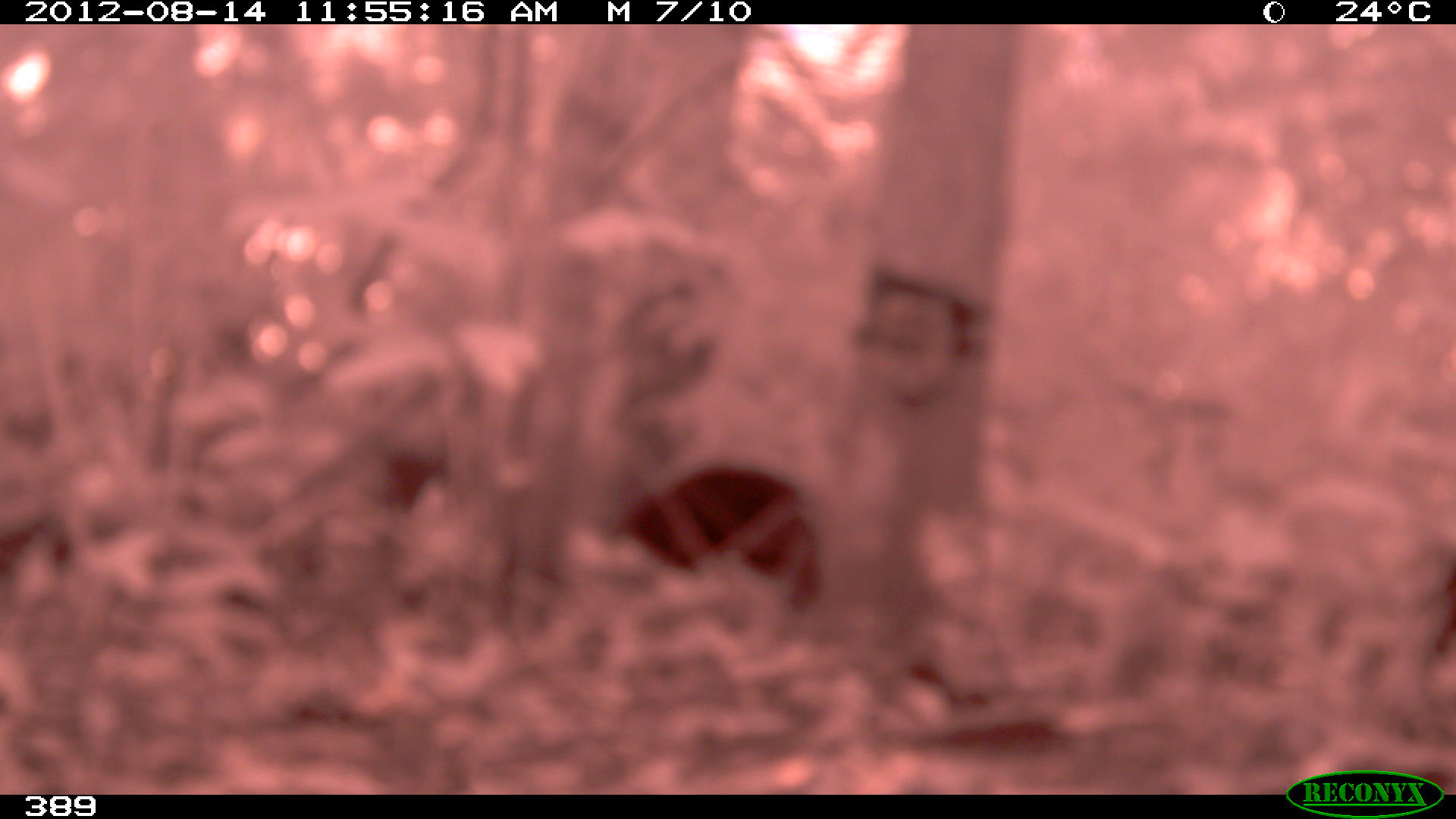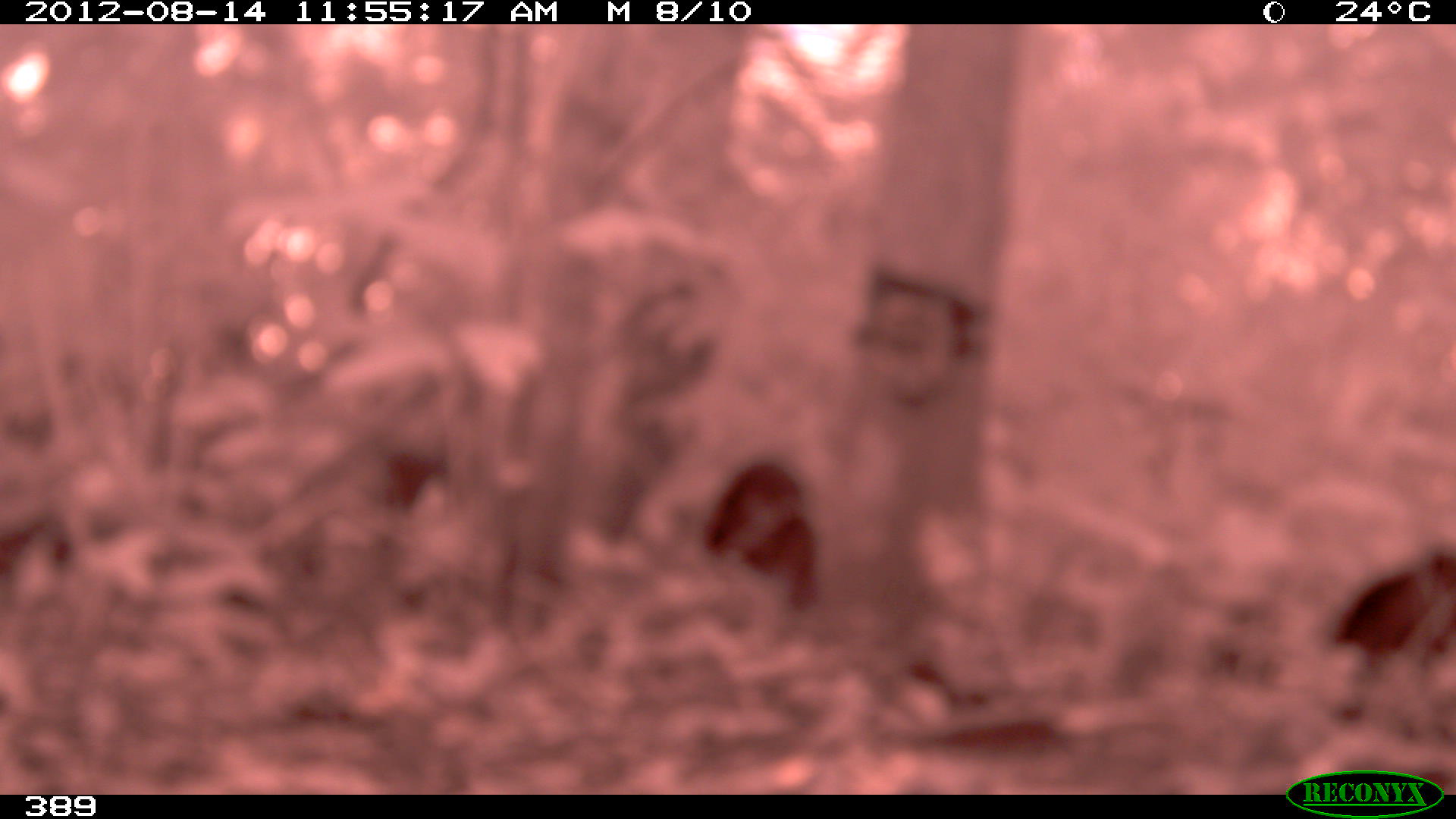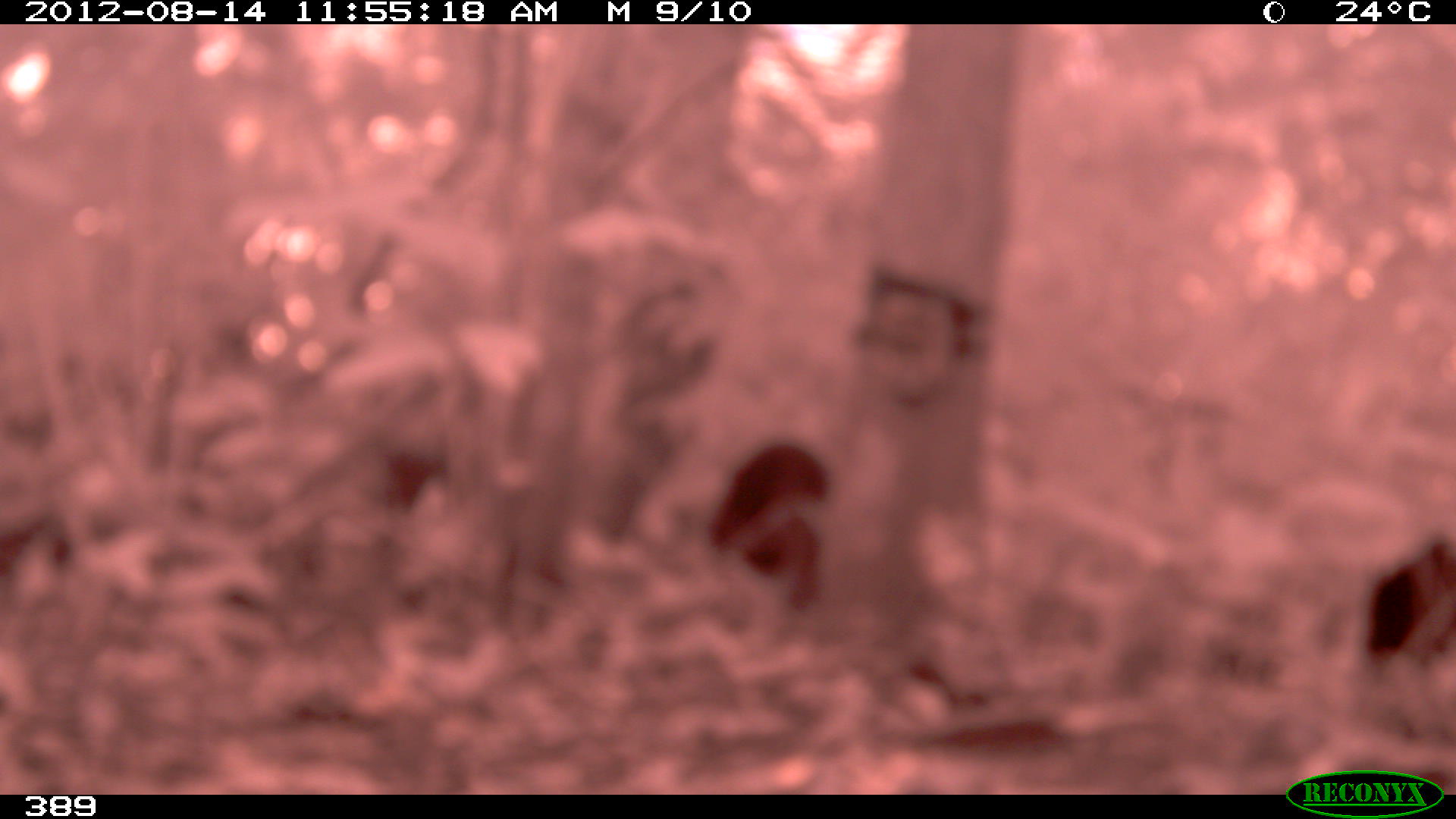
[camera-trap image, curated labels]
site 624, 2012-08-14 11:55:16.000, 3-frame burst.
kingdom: Animalia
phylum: Chordata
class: Mammalia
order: Artiodactyla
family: Tayassuidae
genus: Tayassu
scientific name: Tayassu pecari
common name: white-lipped peccary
Tayassu pecari (white-lipped peccary).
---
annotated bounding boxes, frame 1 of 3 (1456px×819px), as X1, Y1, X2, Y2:
tayassu pecari: 614, 461, 821, 609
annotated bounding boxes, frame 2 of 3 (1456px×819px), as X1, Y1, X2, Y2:
tayassu pecari: 1323, 542, 1456, 730; 697, 457, 822, 614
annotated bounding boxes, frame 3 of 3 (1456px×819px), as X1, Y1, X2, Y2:
tayassu pecari: 709, 436, 826, 613; 1358, 532, 1456, 699